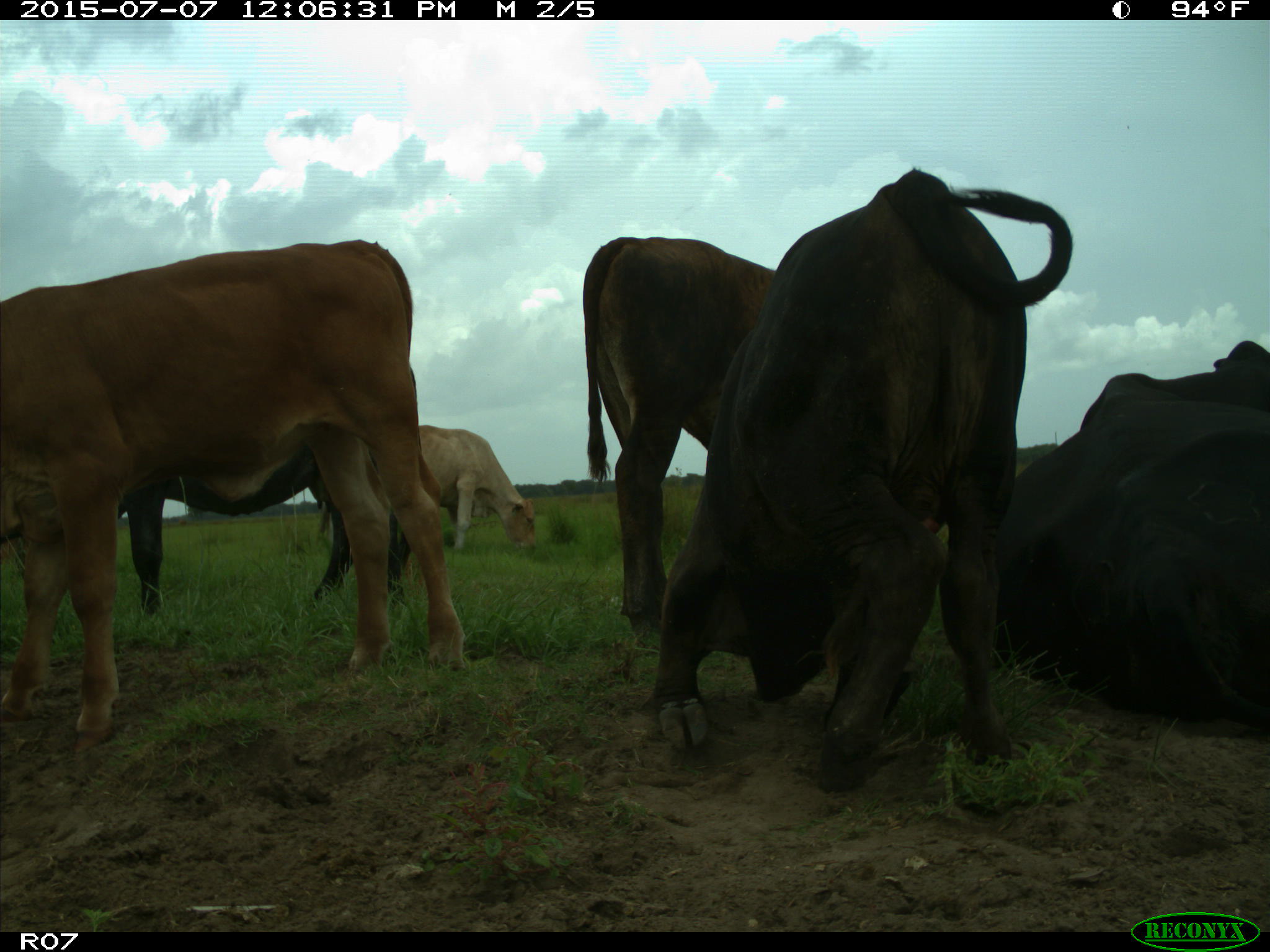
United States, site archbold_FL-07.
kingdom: Animalia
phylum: Chordata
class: Mammalia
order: Artiodactyla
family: Bovidae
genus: Bos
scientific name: Bos taurus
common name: domestic cow